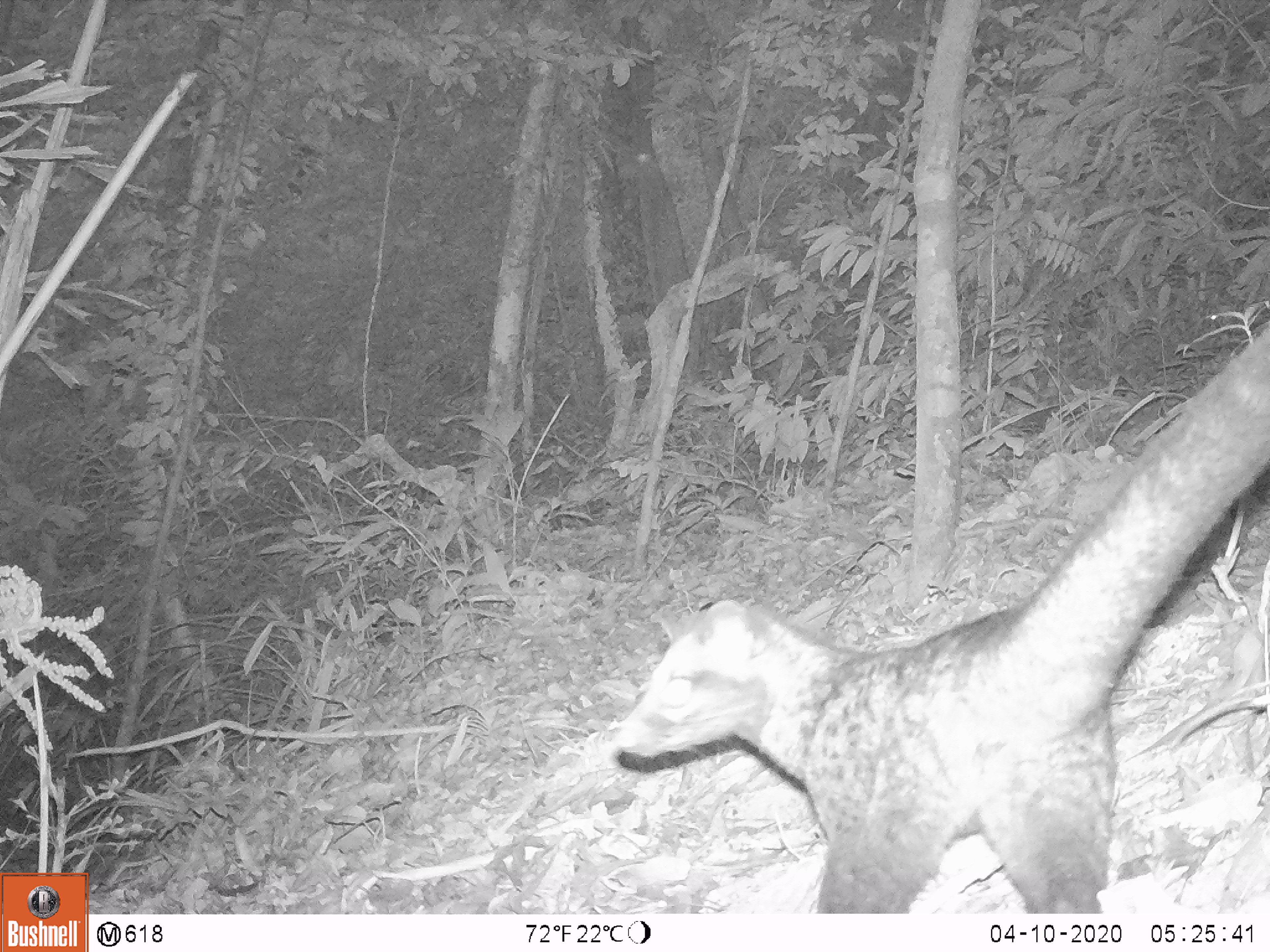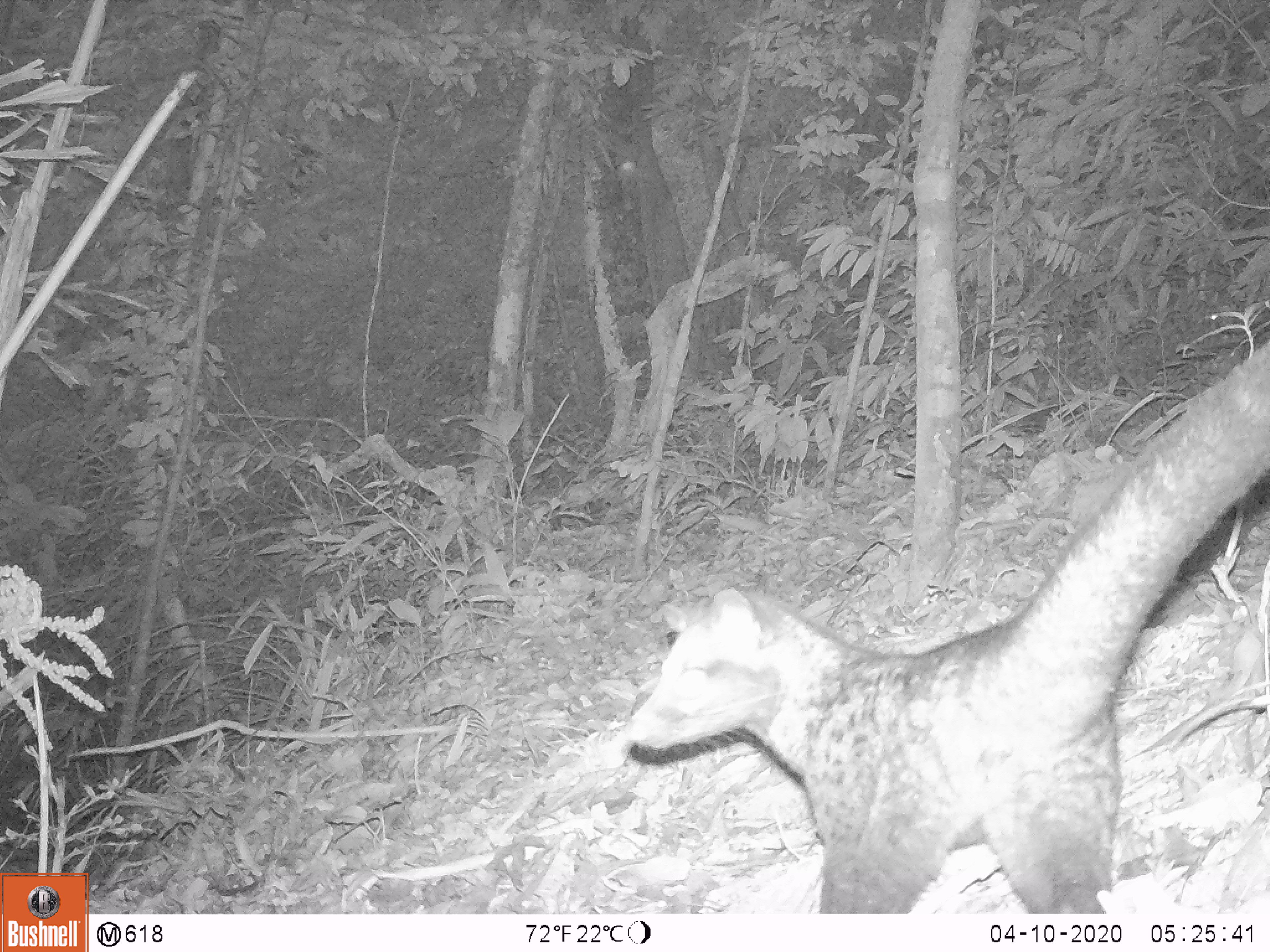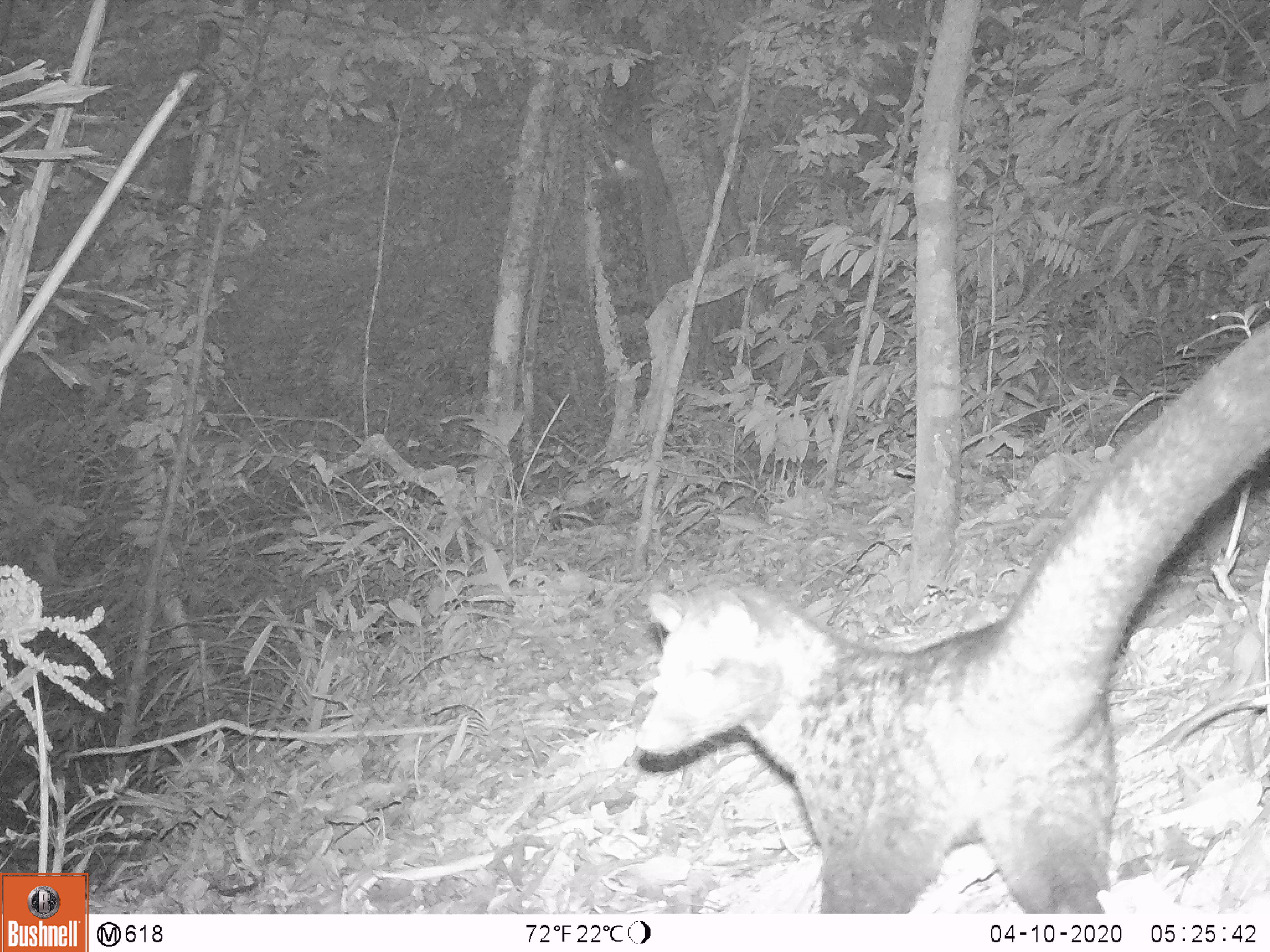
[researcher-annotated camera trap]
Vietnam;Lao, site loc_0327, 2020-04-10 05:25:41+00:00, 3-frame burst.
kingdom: Animalia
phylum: Chordata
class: Mammalia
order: Carnivora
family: Viverridae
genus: Paradoxurus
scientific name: Paradoxurus hermaphroditus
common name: common palm civet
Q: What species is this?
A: Common palm civet (Paradoxurus hermaphroditus).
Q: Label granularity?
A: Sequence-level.